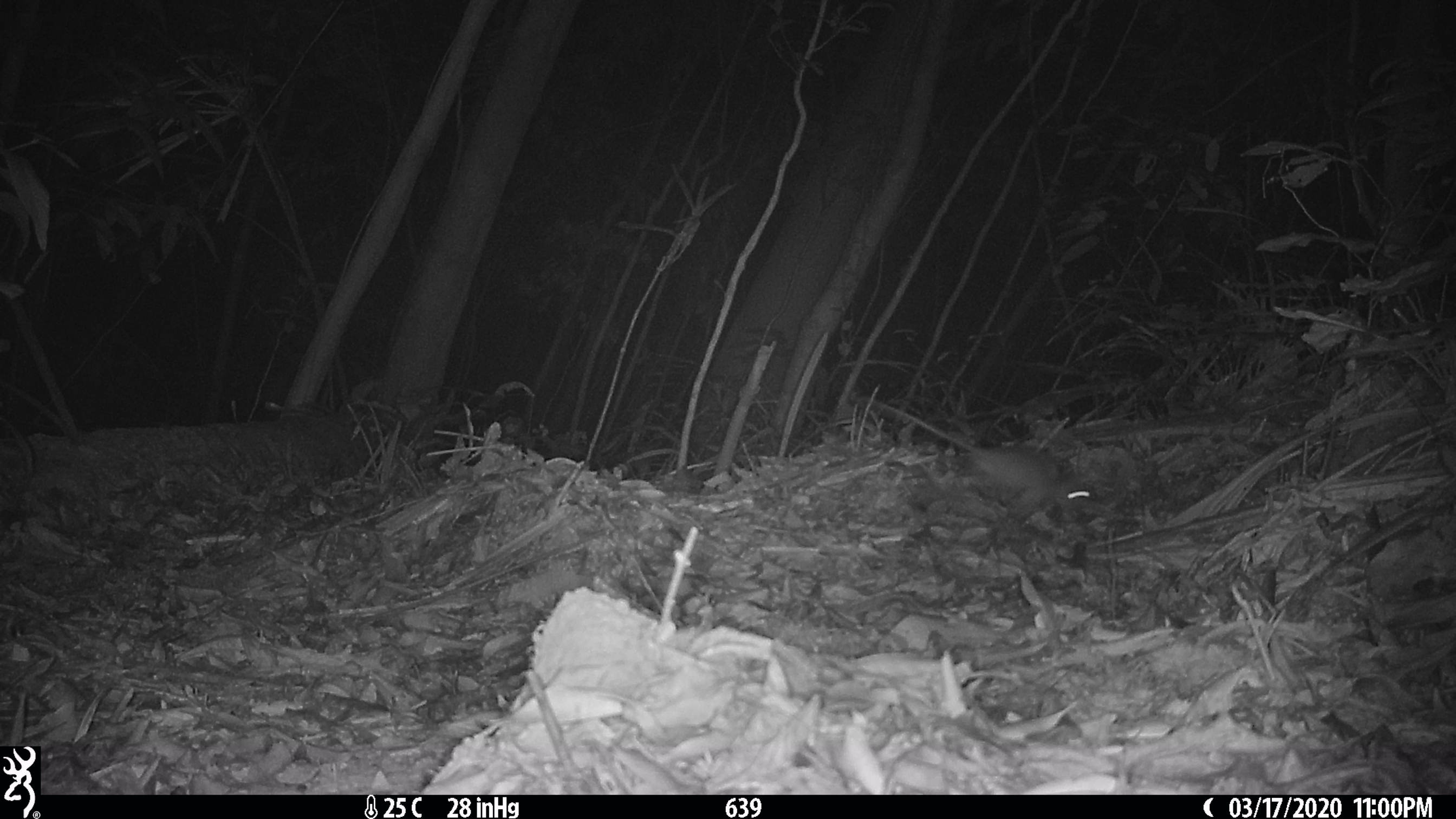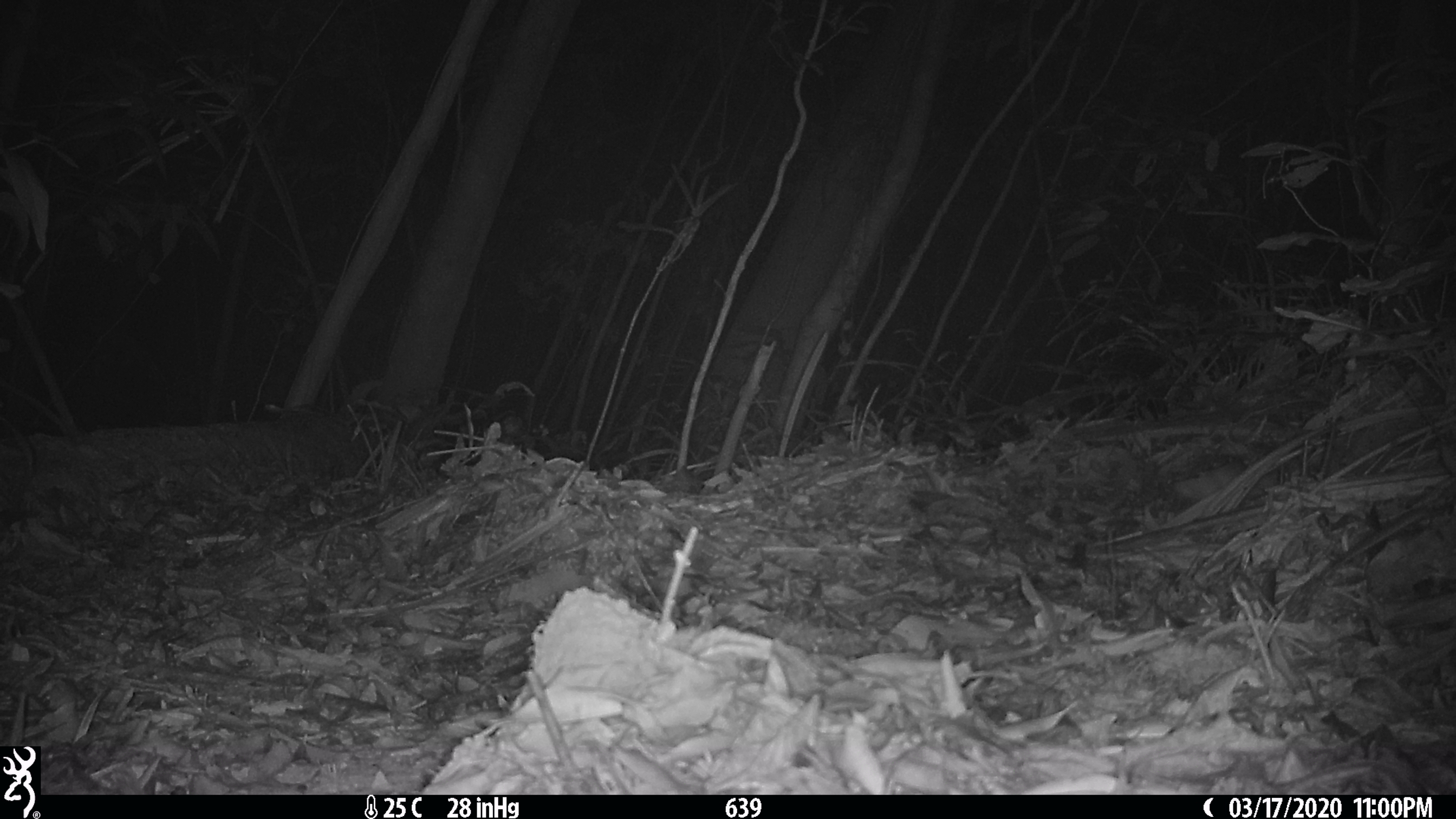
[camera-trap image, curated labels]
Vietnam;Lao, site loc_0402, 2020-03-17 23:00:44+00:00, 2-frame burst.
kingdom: Animalia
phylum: Chordata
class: Mammalia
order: Rodentia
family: Muridae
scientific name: Muridae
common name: old-world mice and rats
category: unidentified murid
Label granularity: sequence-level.